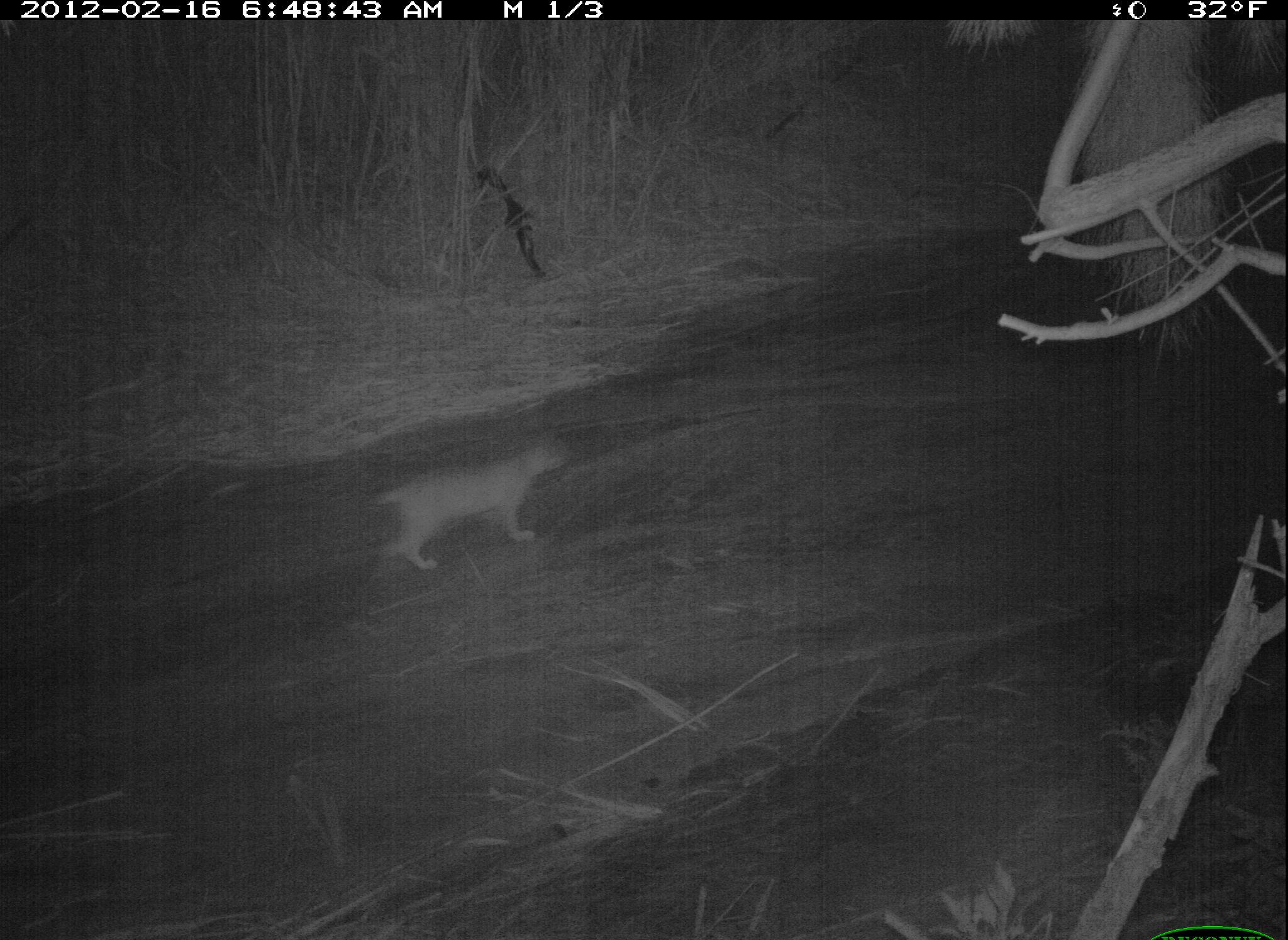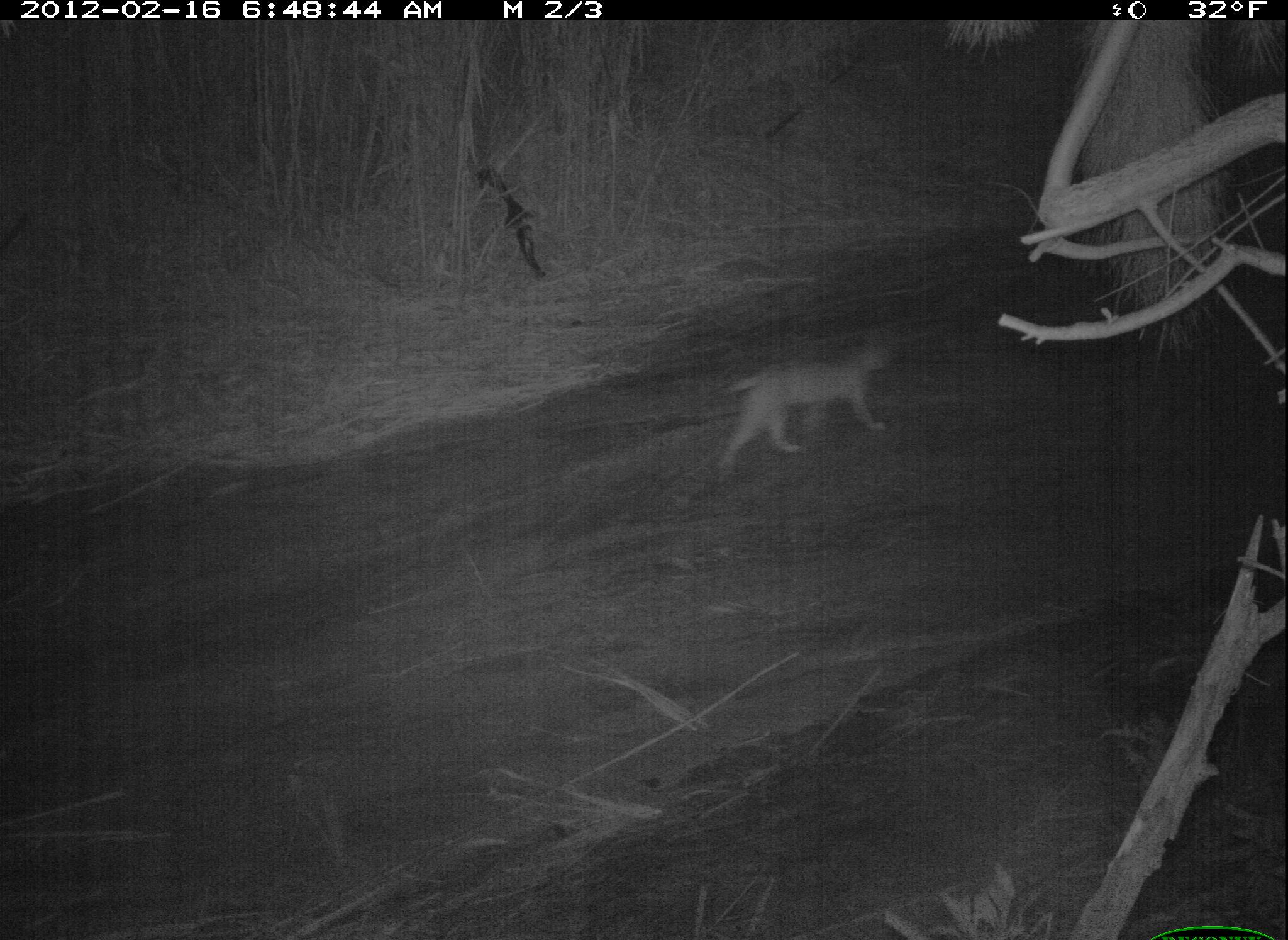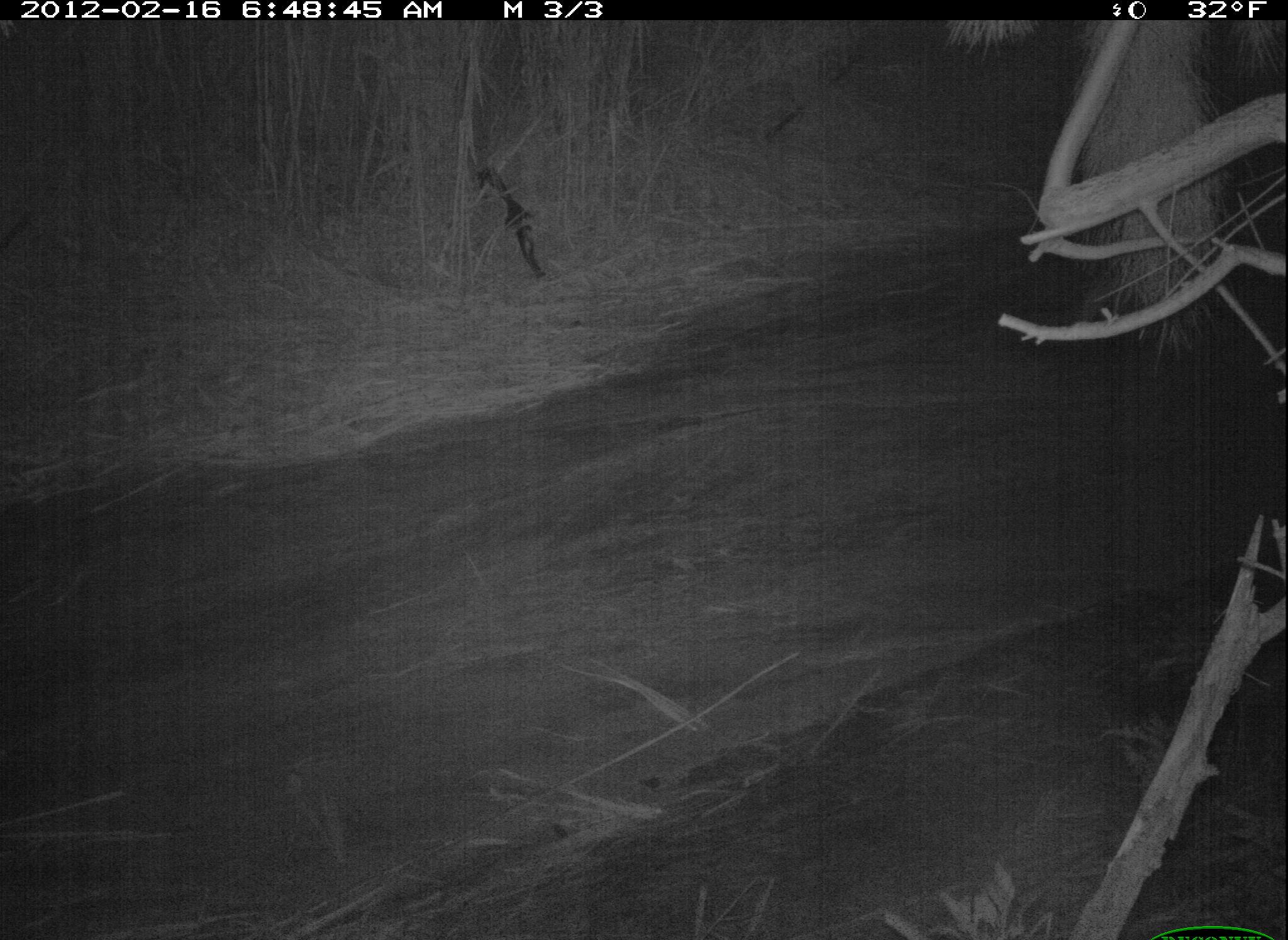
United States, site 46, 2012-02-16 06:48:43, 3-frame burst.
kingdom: Animalia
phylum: Chordata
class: Mammalia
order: Carnivora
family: Felidae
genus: Lynx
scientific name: Lynx rufus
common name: bobcat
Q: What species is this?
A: Bobcat (Lynx rufus).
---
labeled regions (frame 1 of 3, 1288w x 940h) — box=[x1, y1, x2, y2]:
bobcat: box=[351, 419, 612, 604]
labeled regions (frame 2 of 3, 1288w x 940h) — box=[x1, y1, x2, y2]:
bobcat: box=[712, 330, 900, 464]